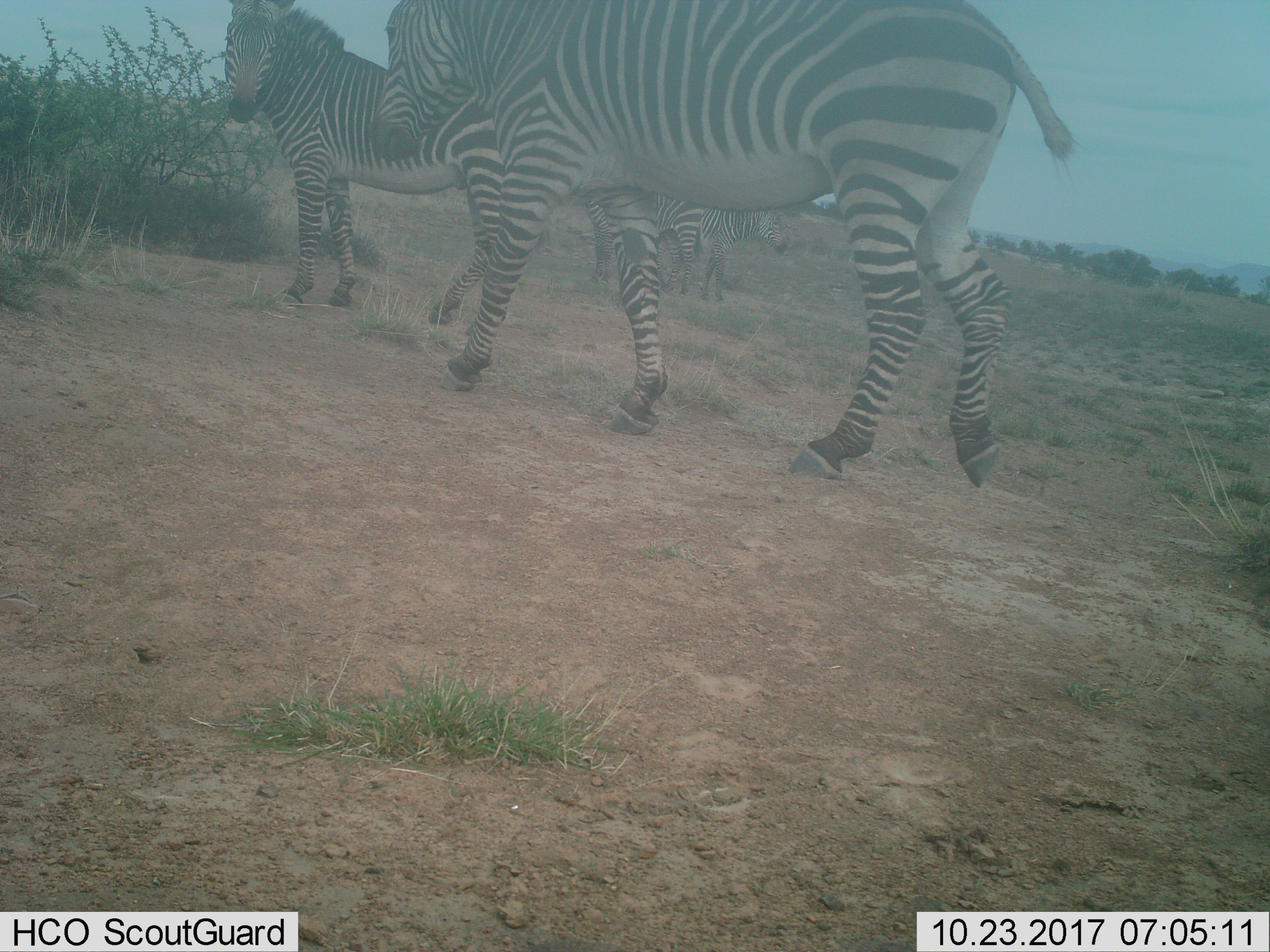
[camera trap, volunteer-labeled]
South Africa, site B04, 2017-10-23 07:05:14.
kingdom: Animalia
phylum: Chordata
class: Mammalia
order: Perissodactyla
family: Equidae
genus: Equus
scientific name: Equus zebra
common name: mountain zebra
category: zebramountain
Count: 4.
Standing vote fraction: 100%.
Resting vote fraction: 0%.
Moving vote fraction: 67%.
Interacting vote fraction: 0%.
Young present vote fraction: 0%.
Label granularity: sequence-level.